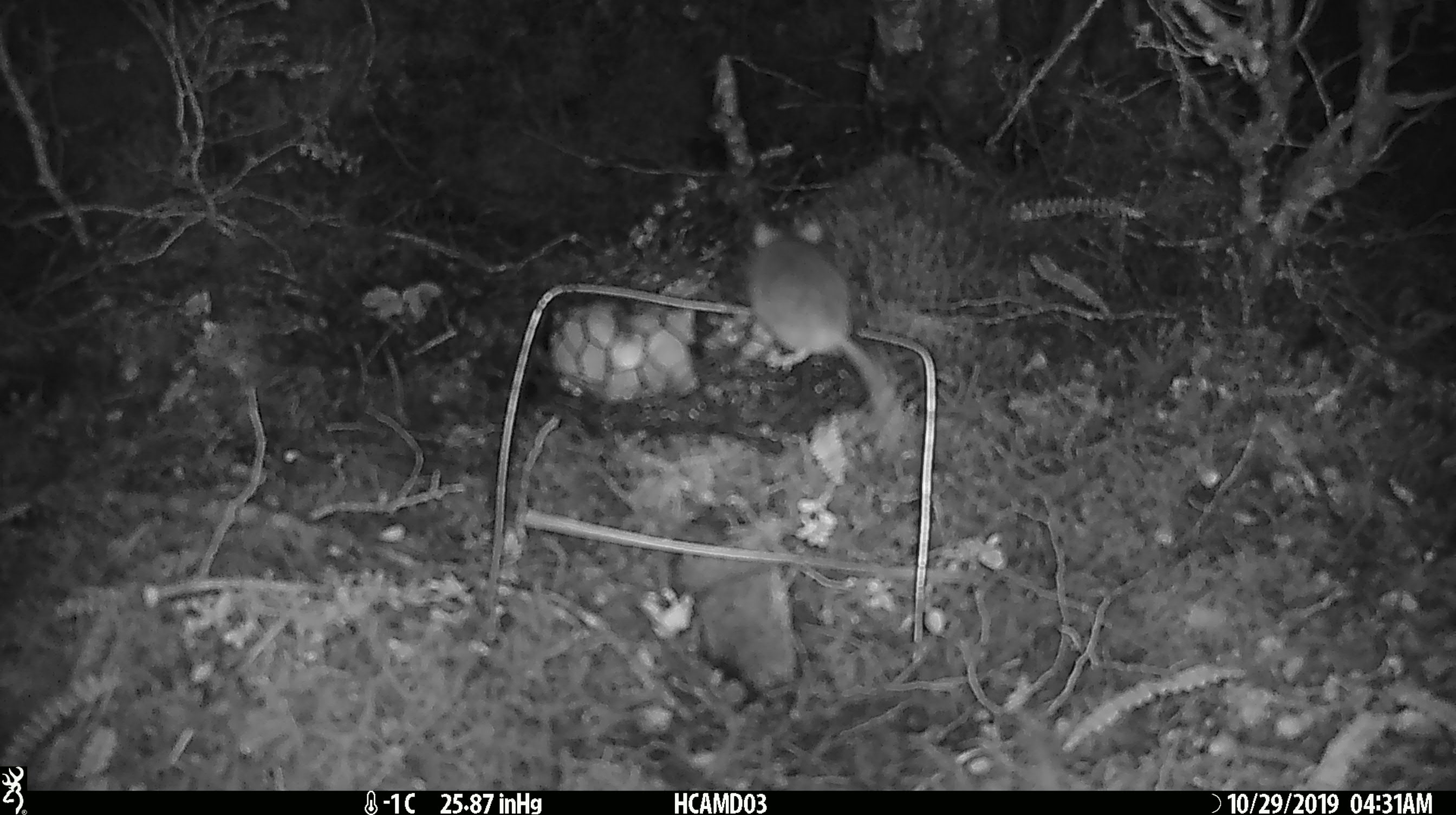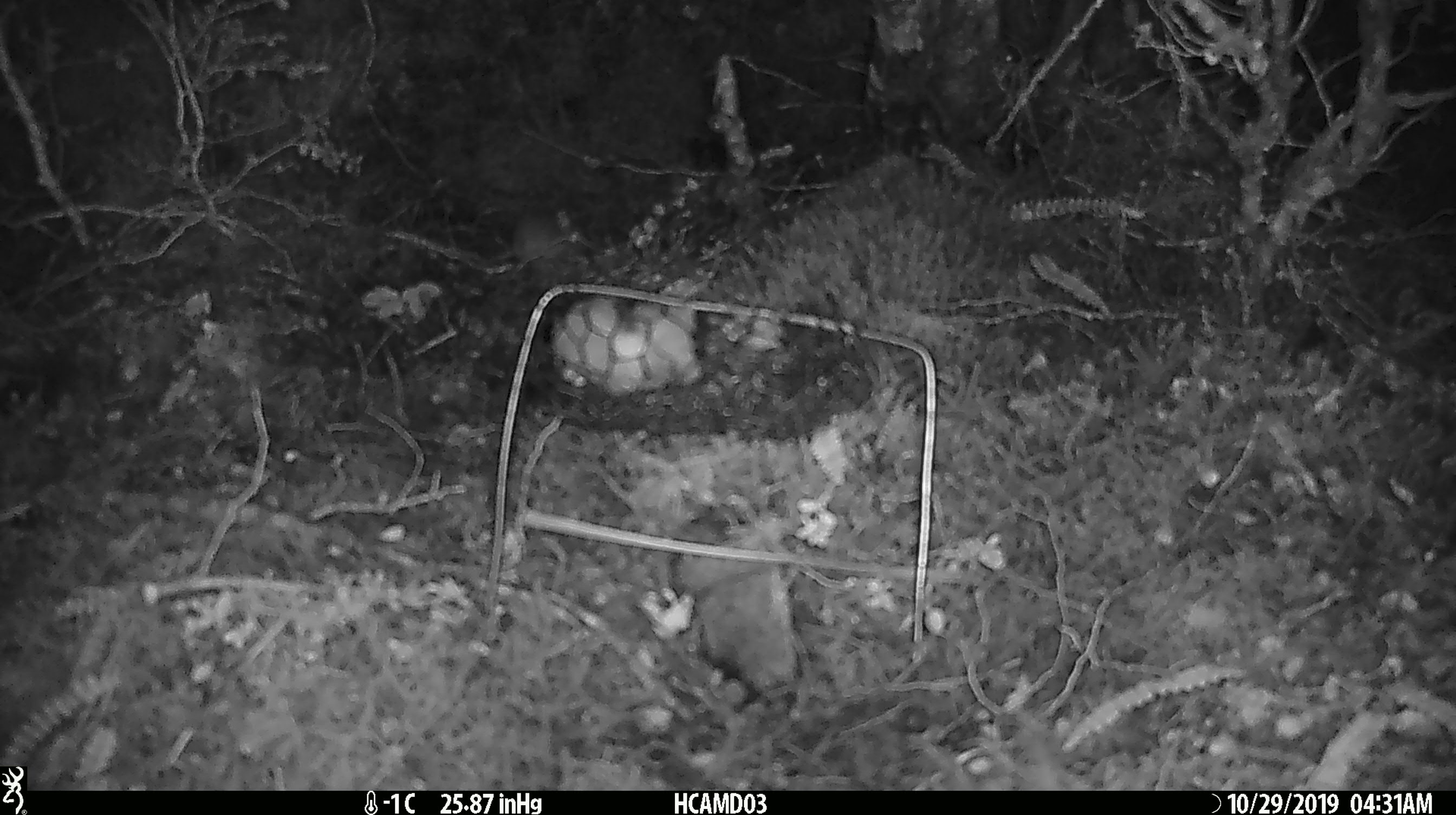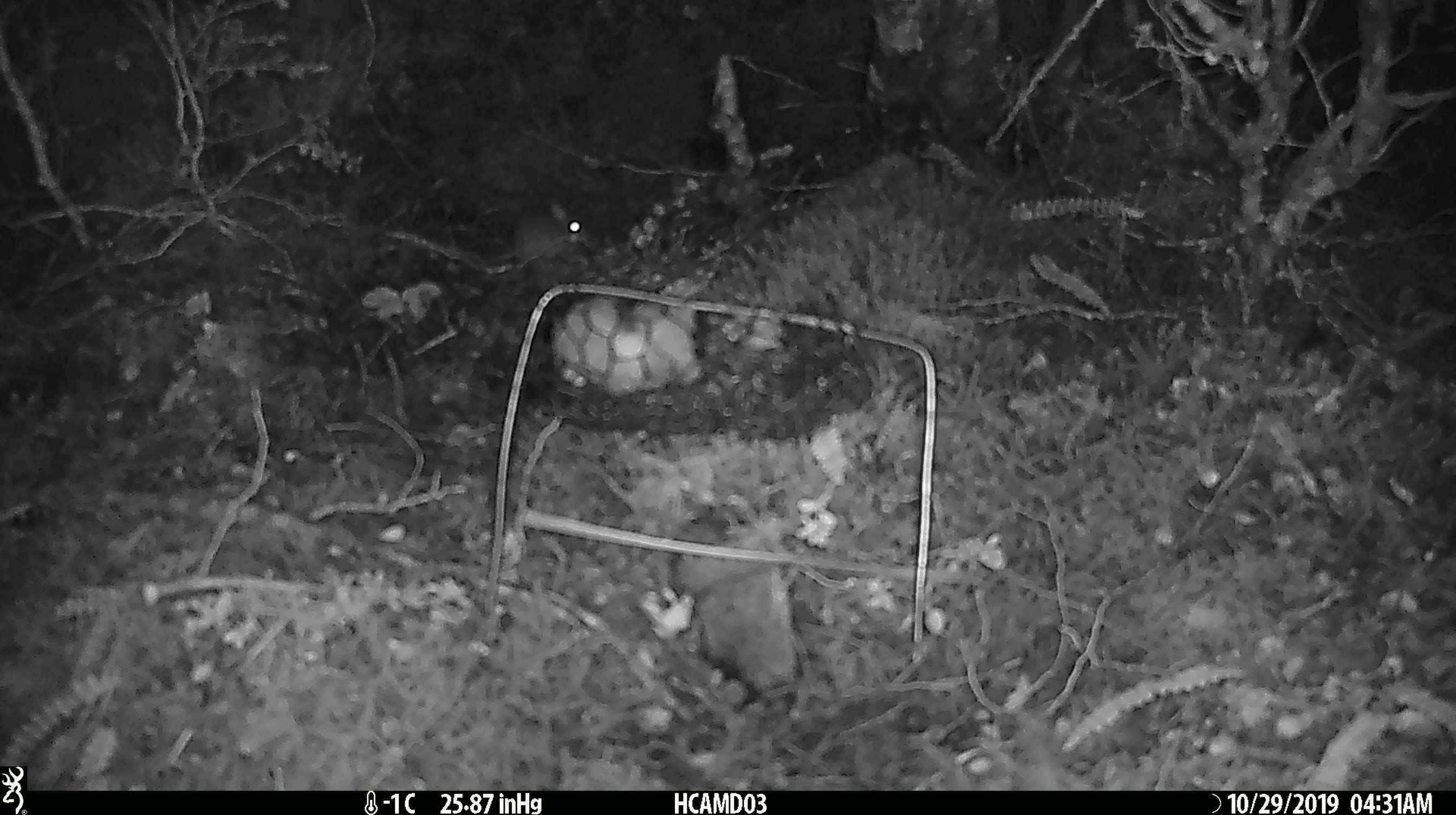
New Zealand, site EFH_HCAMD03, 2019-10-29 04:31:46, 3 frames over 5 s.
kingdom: Animalia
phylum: Chordata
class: Mammalia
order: Rodentia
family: Muridae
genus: Mus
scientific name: Mus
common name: mouse